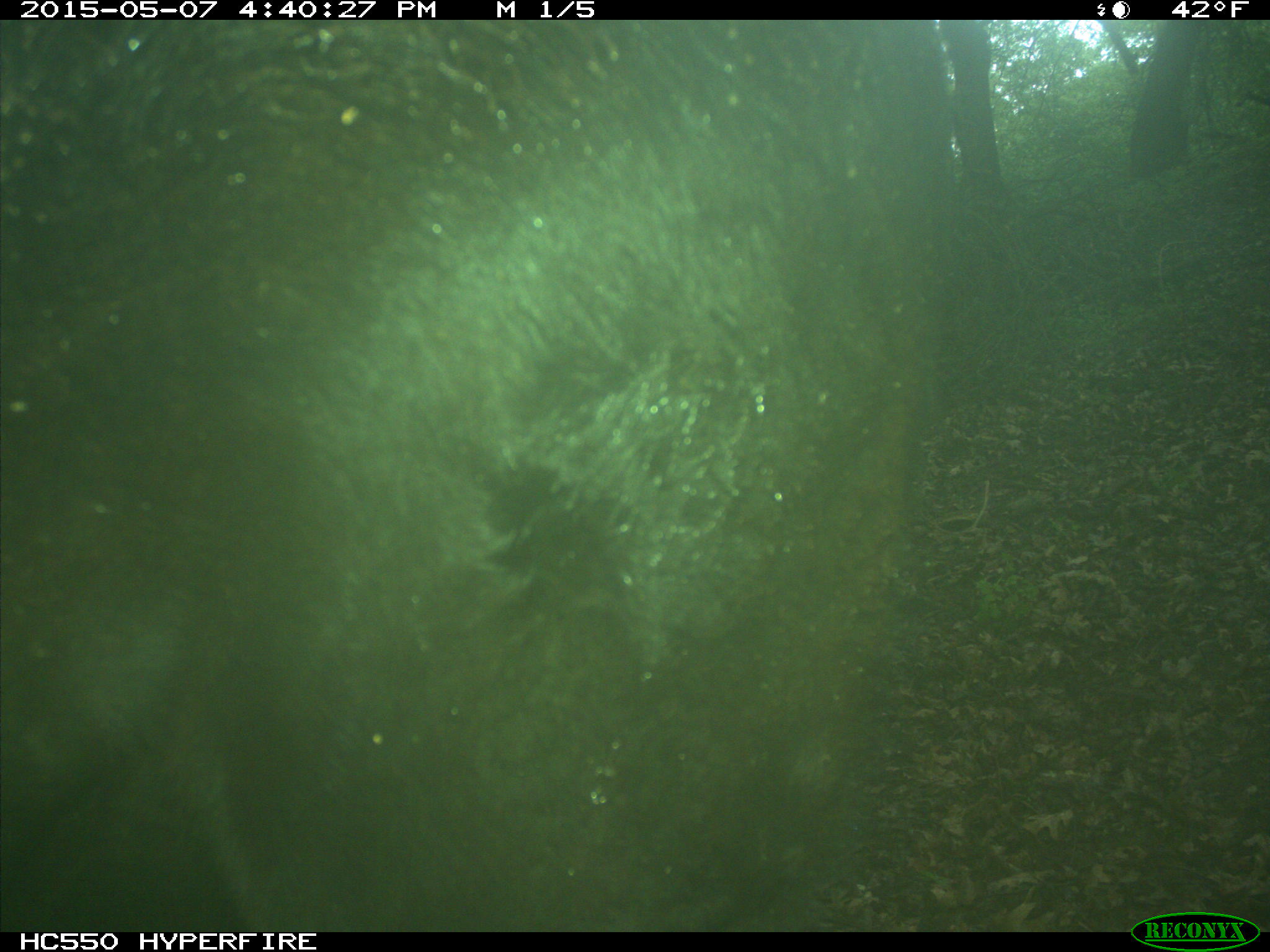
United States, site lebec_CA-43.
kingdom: Animalia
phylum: Chordata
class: Mammalia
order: Artiodactyla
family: Bovidae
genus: Bos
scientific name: Bos taurus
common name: domestic cow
Bos taurus (domestic cow).